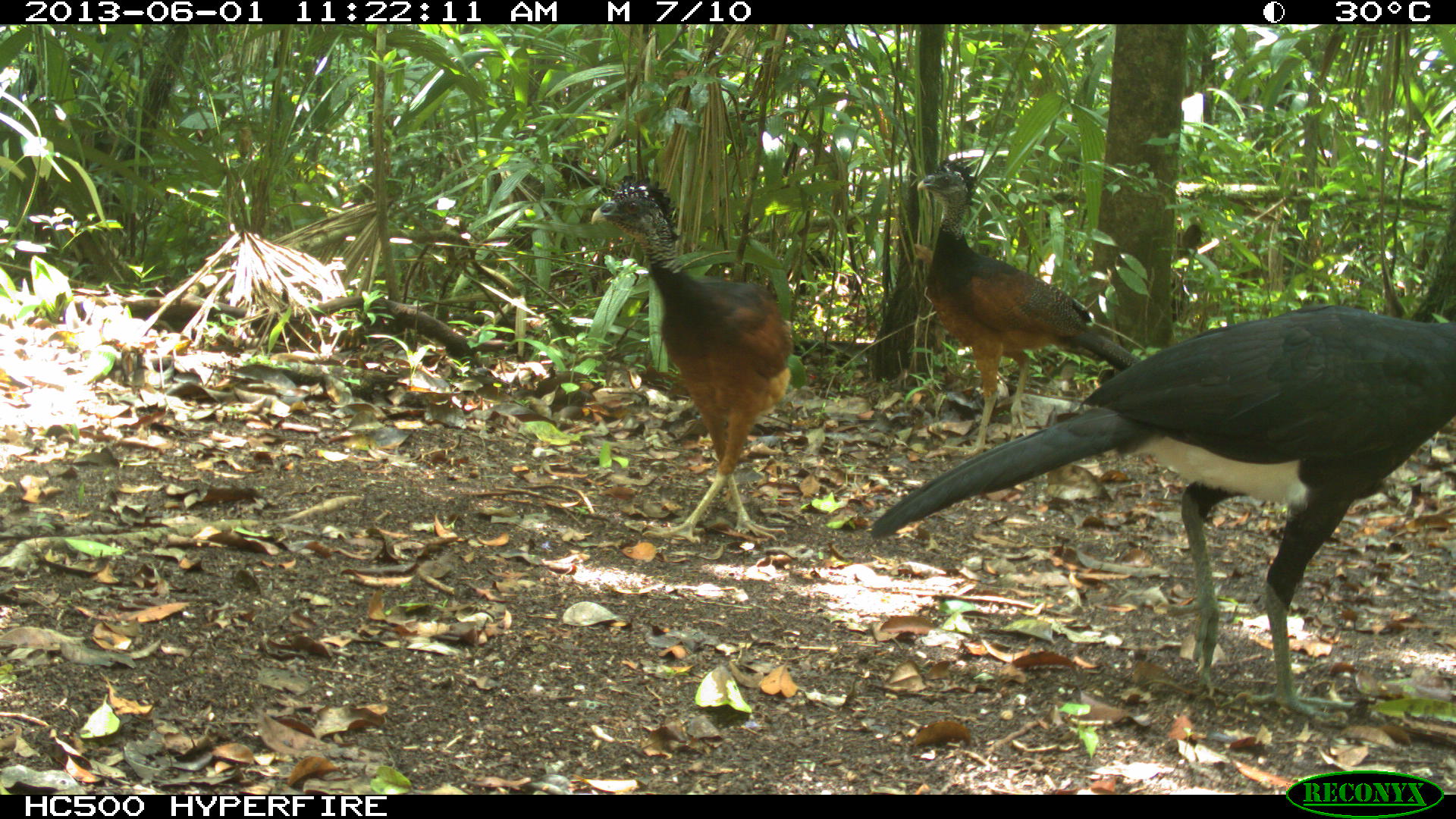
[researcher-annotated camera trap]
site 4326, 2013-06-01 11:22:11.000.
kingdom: Animalia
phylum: Chordata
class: Aves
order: Galliformes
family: Cracidae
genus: Crax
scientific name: Crax rubra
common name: great curassow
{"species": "Crax rubra (great curassow)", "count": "3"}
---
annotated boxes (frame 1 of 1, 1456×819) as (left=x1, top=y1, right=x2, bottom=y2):
crax rubra: (left=871, top=303, right=1456, bottom=717); (left=590, top=175, right=794, bottom=547); (left=916, top=159, right=1141, bottom=456)